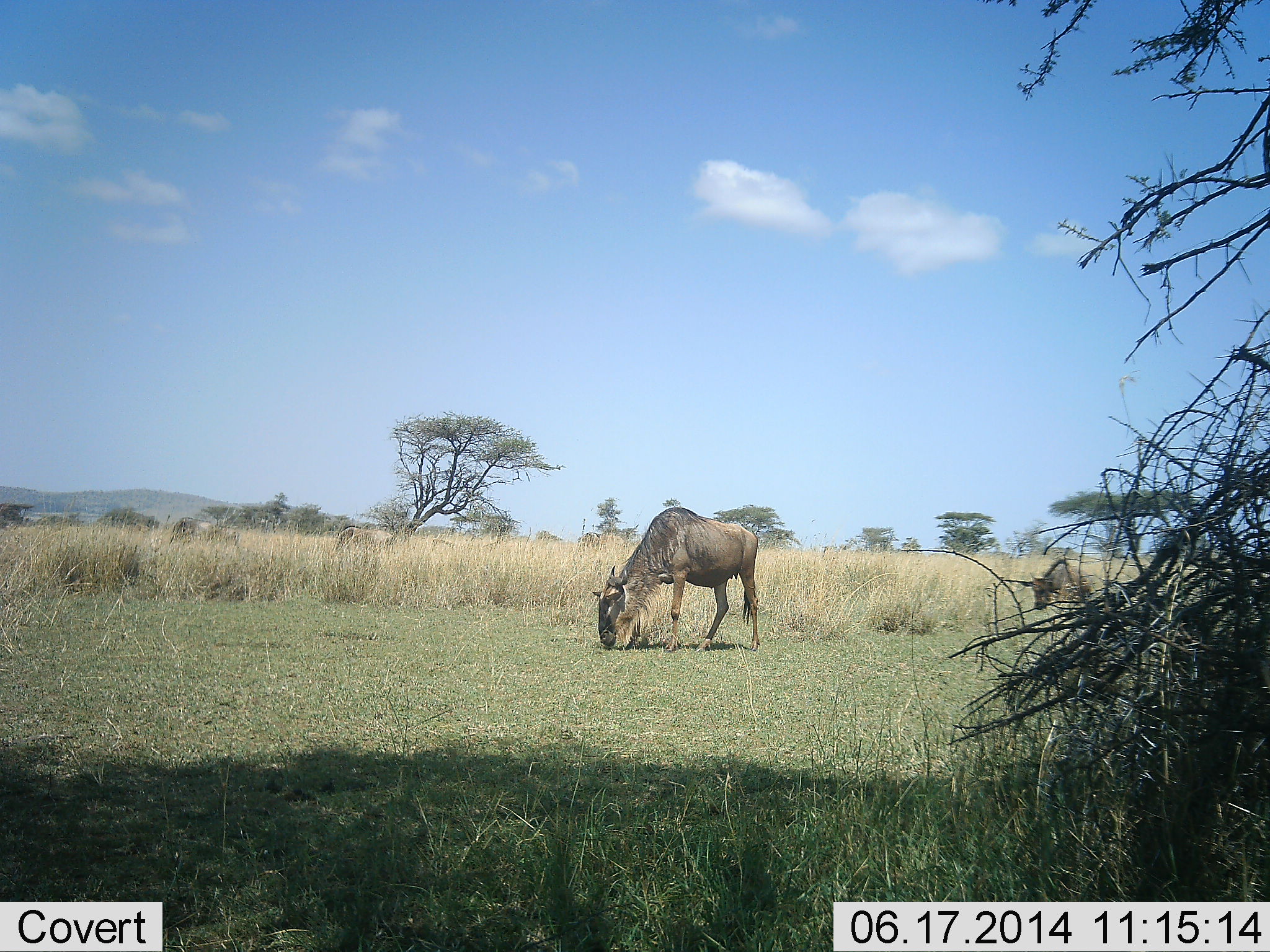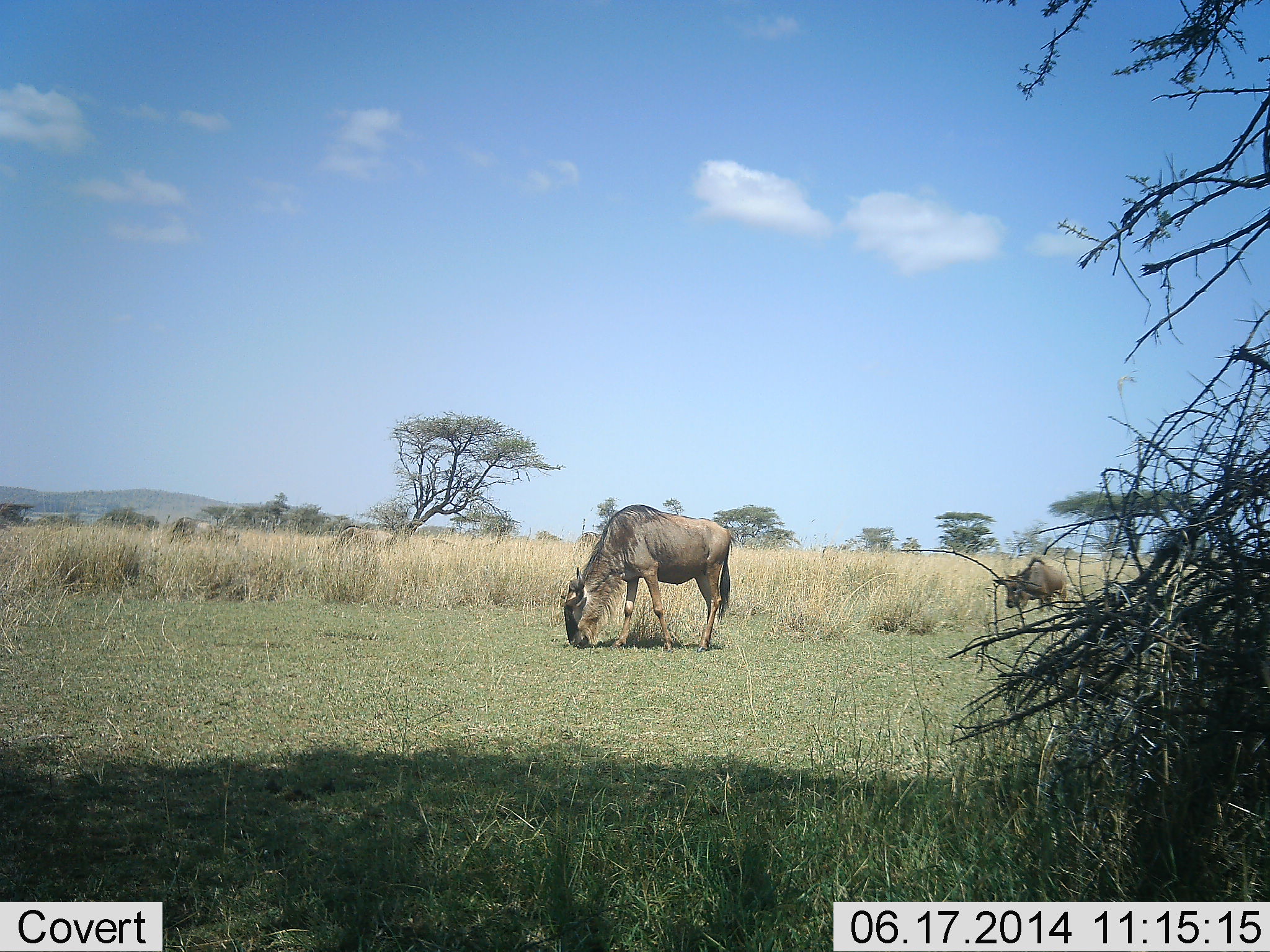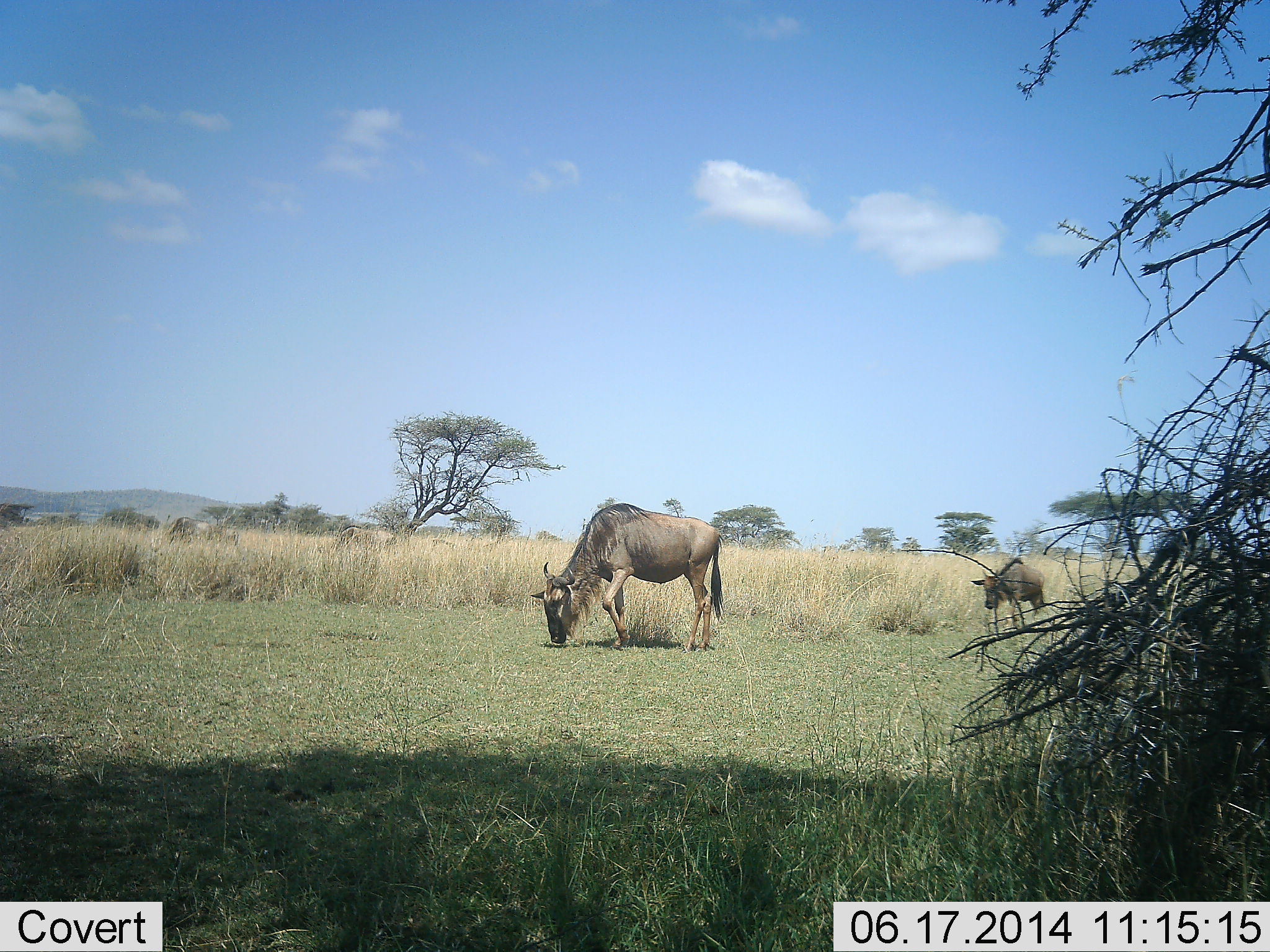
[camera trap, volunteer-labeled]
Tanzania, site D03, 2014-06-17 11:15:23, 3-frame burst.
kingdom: Animalia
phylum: Chordata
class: Mammalia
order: Artiodactyla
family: Bovidae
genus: Connochaetes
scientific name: Connochaetes taurinus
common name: blue wildebeest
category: wildebeest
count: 2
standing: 10%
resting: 0%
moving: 40%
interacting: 0%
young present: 10%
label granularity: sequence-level